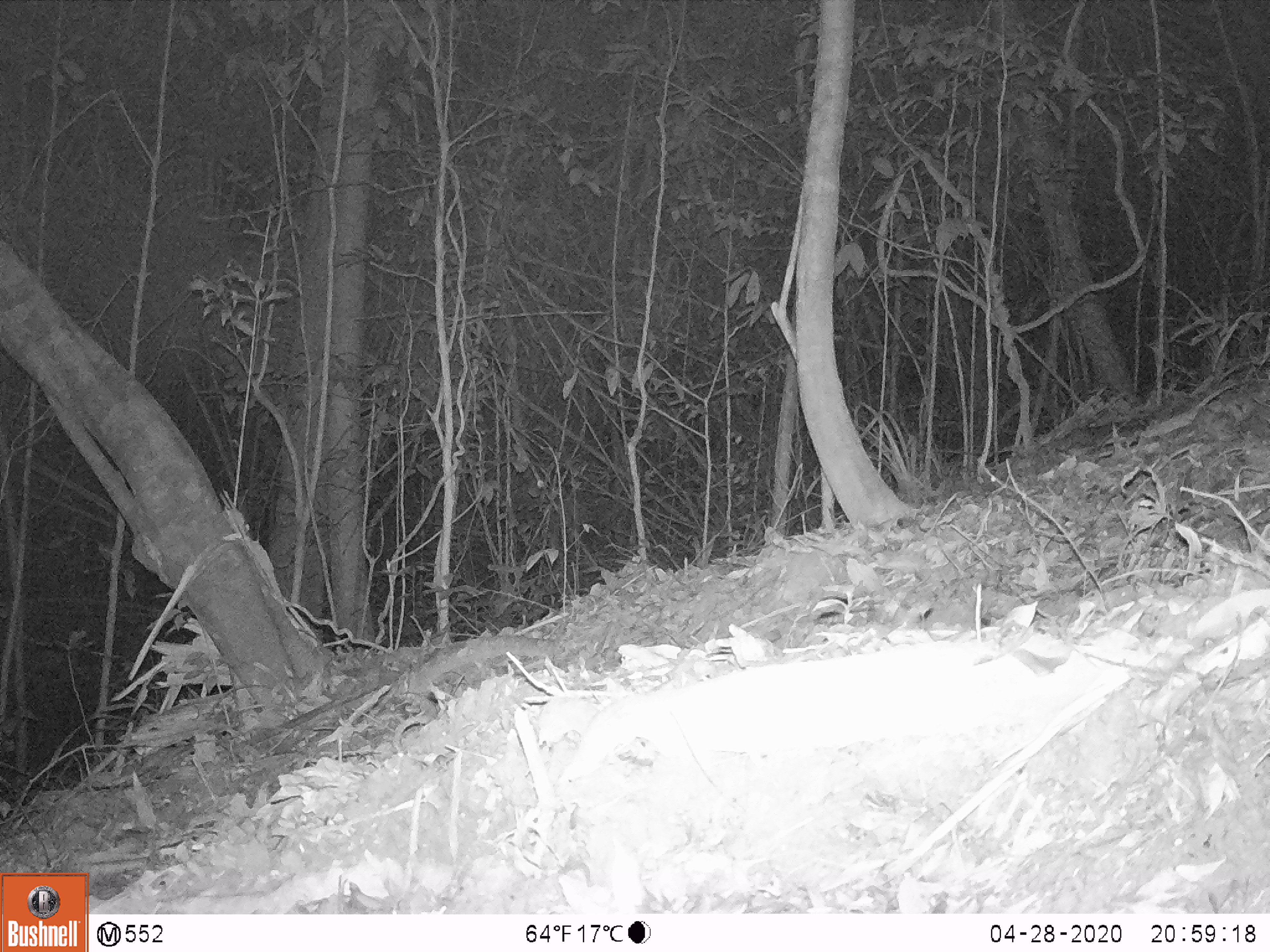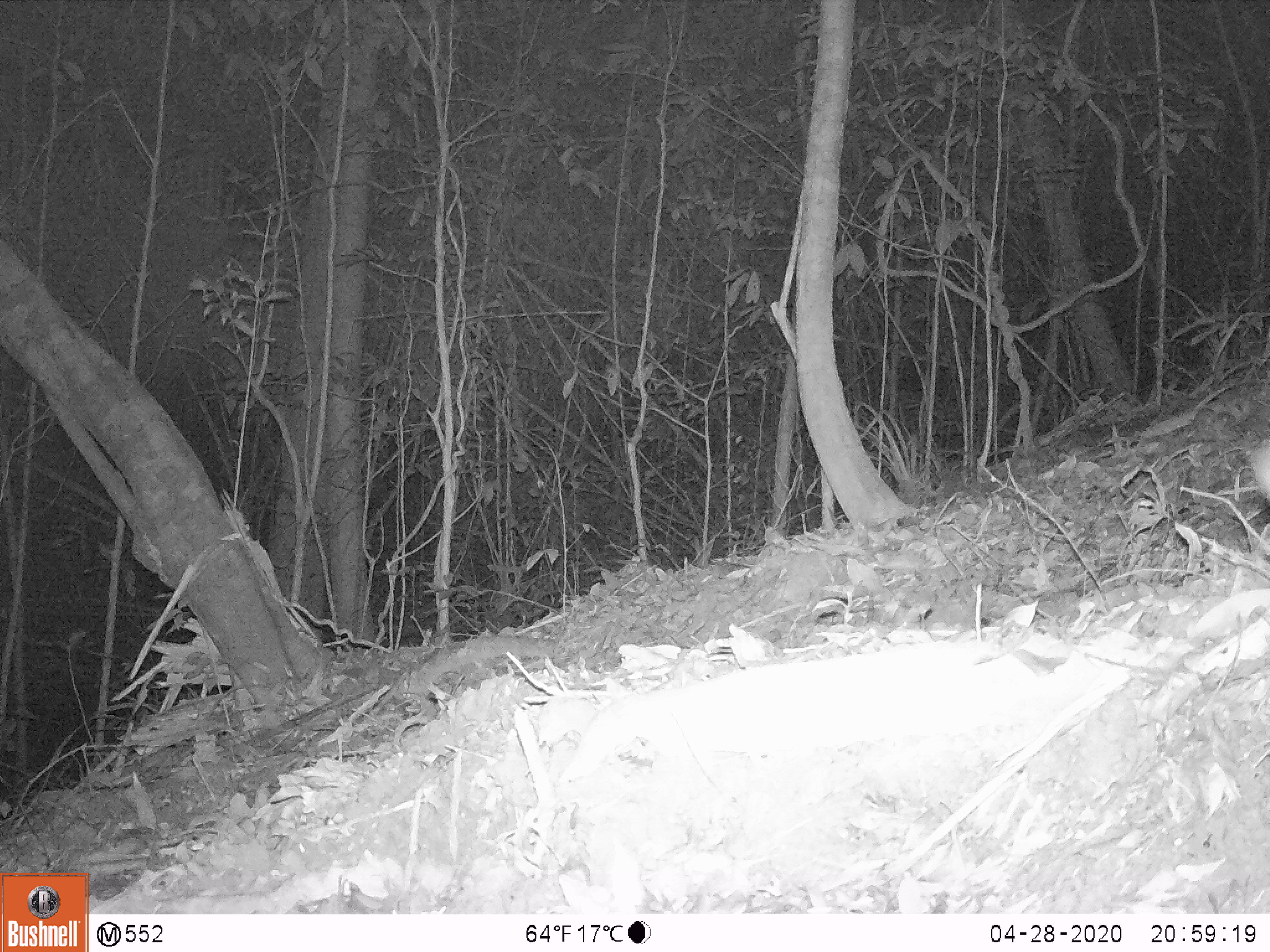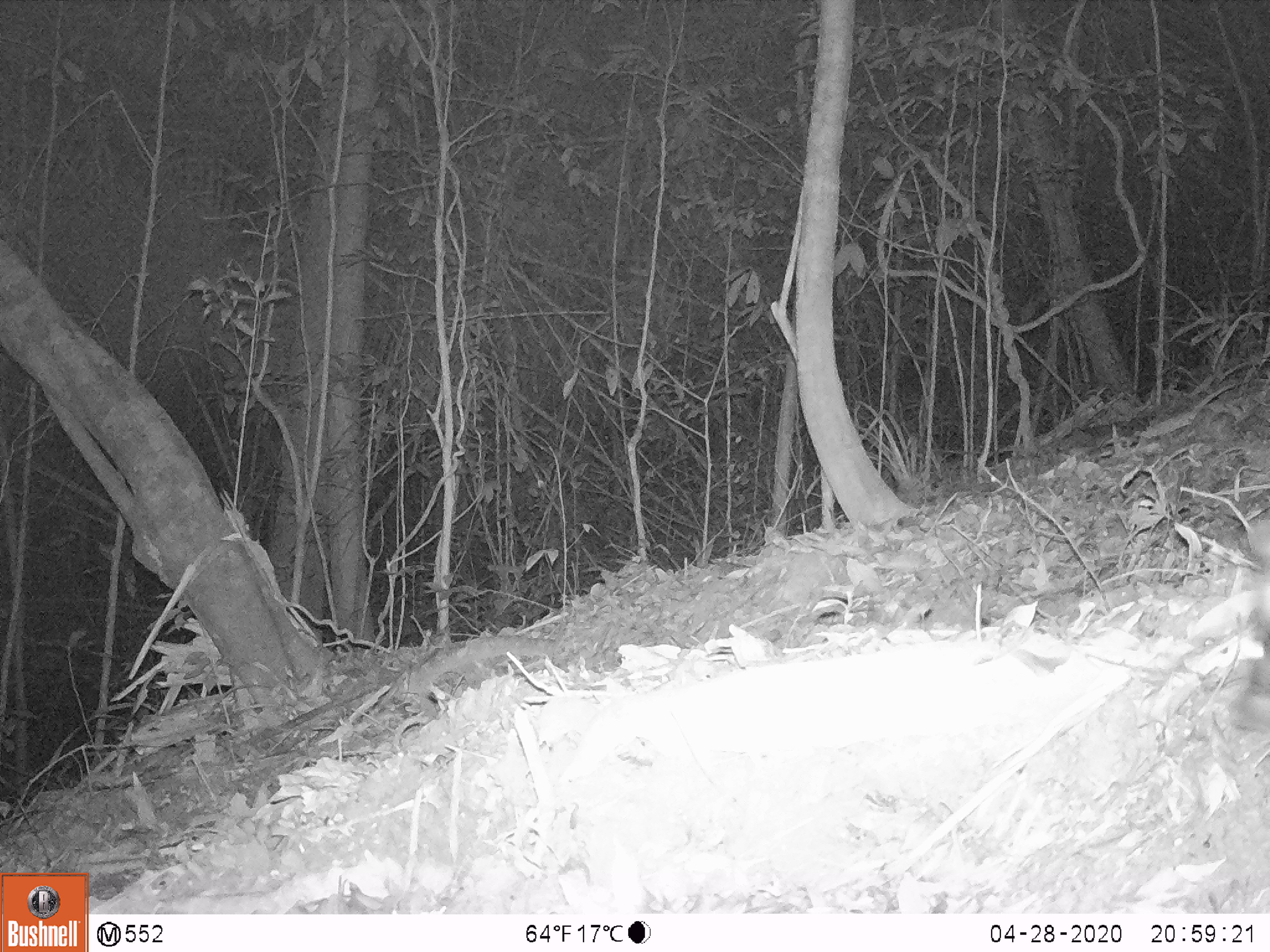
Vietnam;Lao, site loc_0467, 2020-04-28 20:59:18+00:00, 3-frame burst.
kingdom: Animalia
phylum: Chordata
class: Mammalia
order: Carnivora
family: Viverridae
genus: Paguma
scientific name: Paguma larvata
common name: masked palm civet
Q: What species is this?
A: Masked palm civet (Paguma larvata).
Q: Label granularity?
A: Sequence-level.